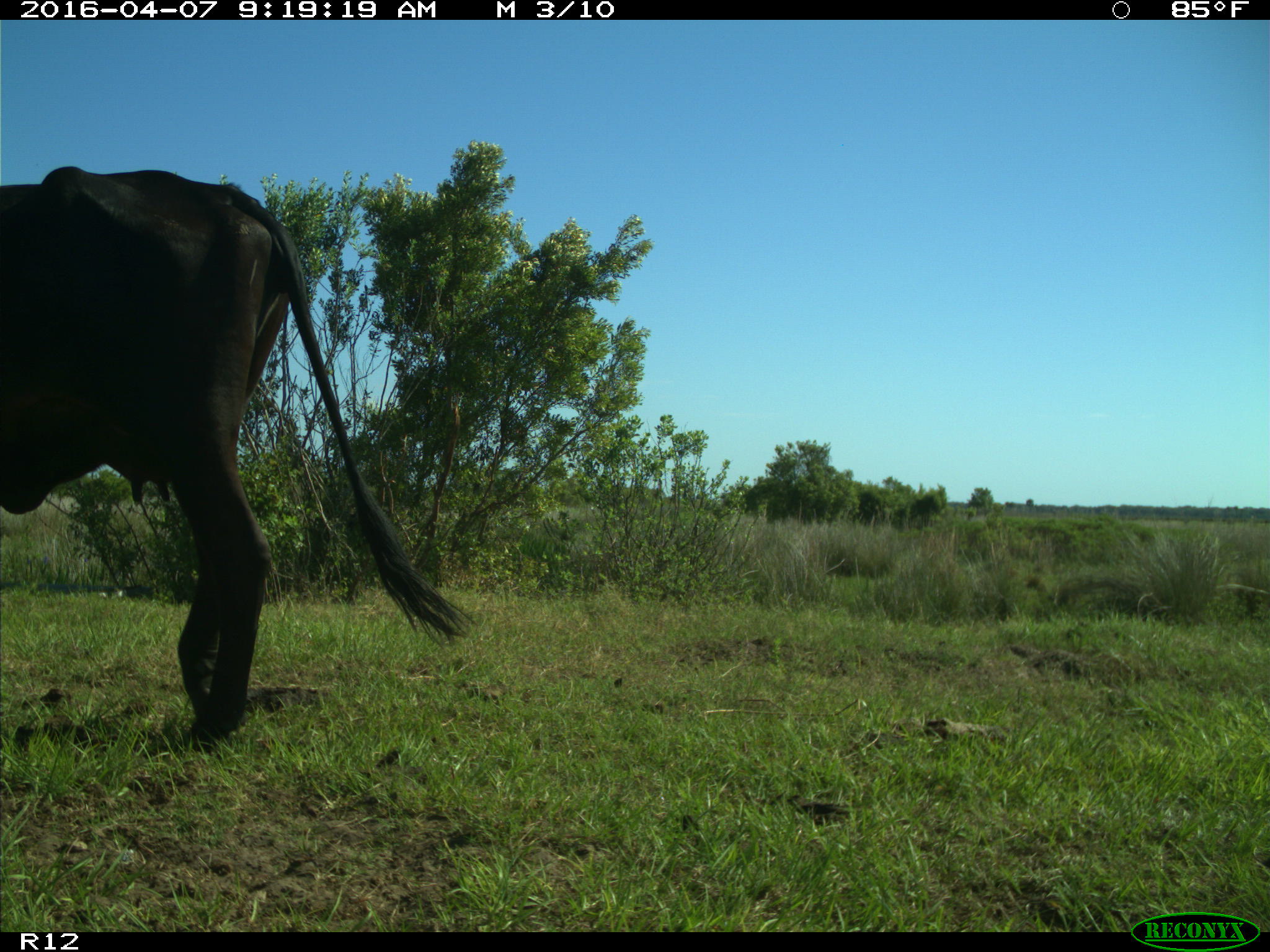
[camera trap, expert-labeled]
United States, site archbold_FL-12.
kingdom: Animalia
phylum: Chordata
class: Mammalia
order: Artiodactyla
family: Bovidae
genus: Bos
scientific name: Bos taurus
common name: domestic cow